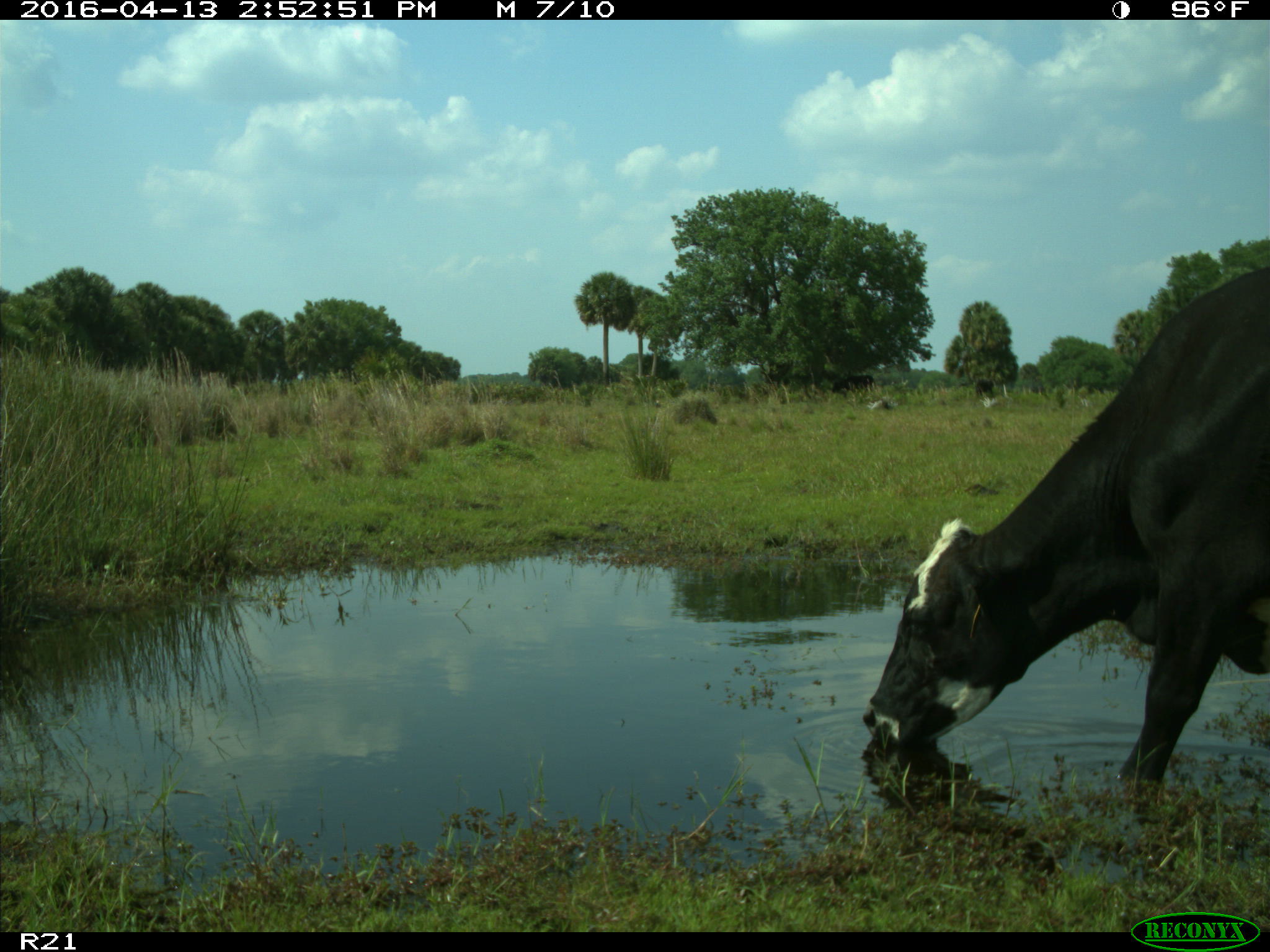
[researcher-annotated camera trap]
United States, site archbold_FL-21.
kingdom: Animalia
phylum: Chordata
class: Mammalia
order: Artiodactyla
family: Bovidae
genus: Bos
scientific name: Bos taurus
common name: domestic cow